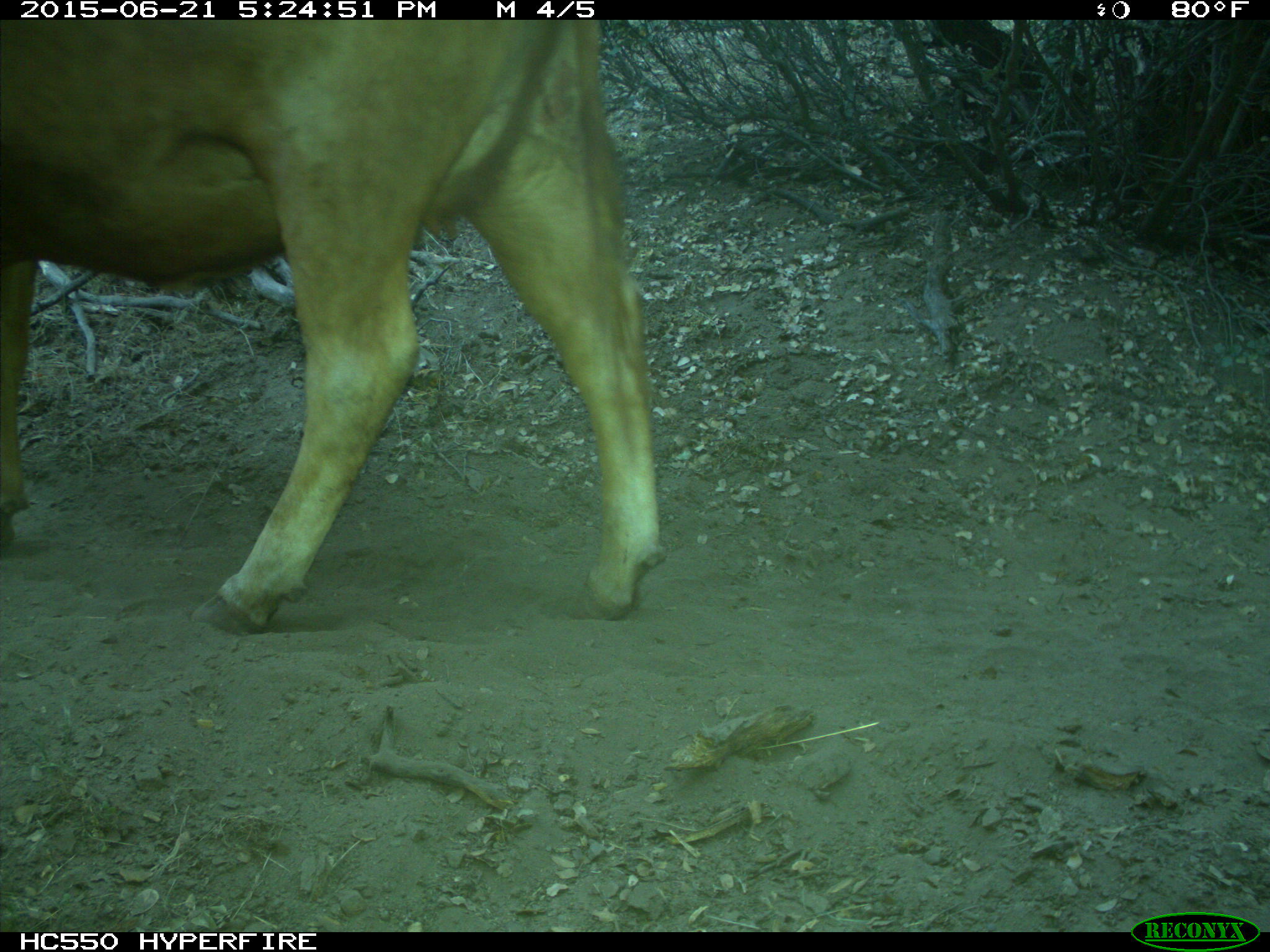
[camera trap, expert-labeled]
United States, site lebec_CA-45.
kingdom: Animalia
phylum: Chordata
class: Mammalia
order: Artiodactyla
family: Bovidae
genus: Bos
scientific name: Bos taurus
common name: domestic cow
Bos taurus (domestic cow).